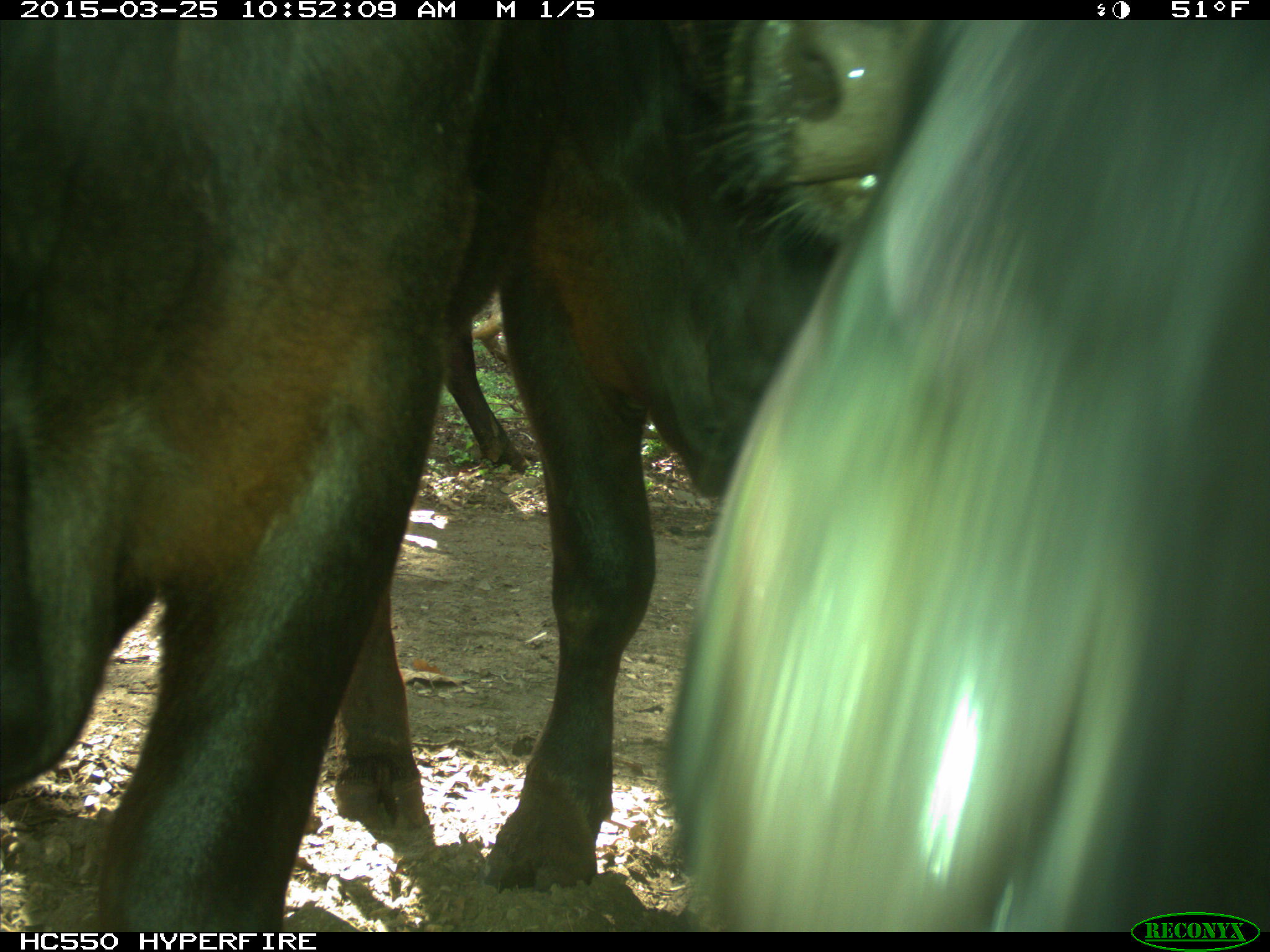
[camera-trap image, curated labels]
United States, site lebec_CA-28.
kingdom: Animalia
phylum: Chordata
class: Mammalia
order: Artiodactyla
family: Bovidae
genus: Bos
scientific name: Bos taurus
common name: domestic cow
Bos taurus (domestic cow).